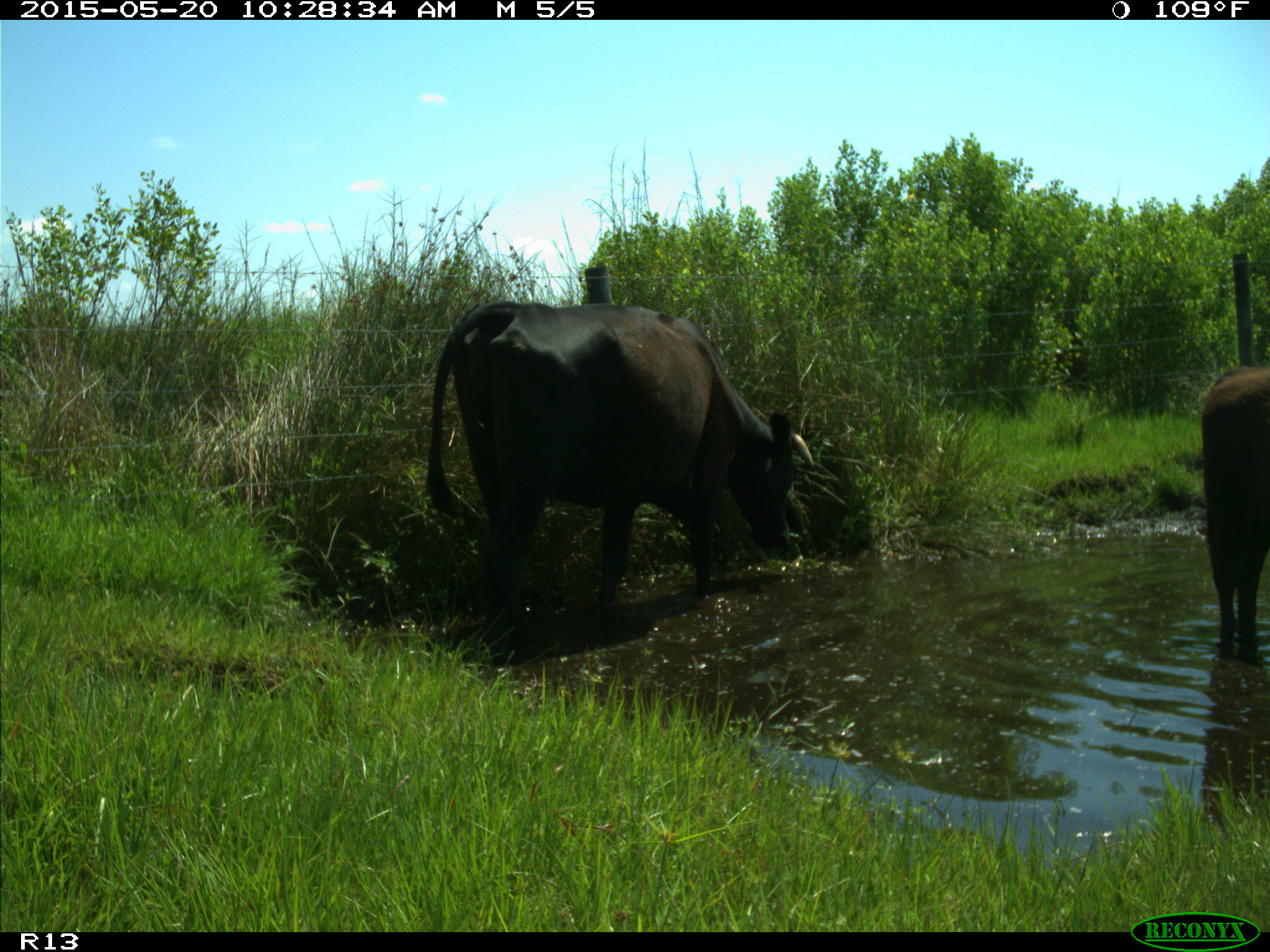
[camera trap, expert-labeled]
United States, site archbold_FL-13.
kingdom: Animalia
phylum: Chordata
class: Mammalia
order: Artiodactyla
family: Bovidae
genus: Bos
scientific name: Bos taurus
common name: domestic cow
Bos taurus (domestic cow).